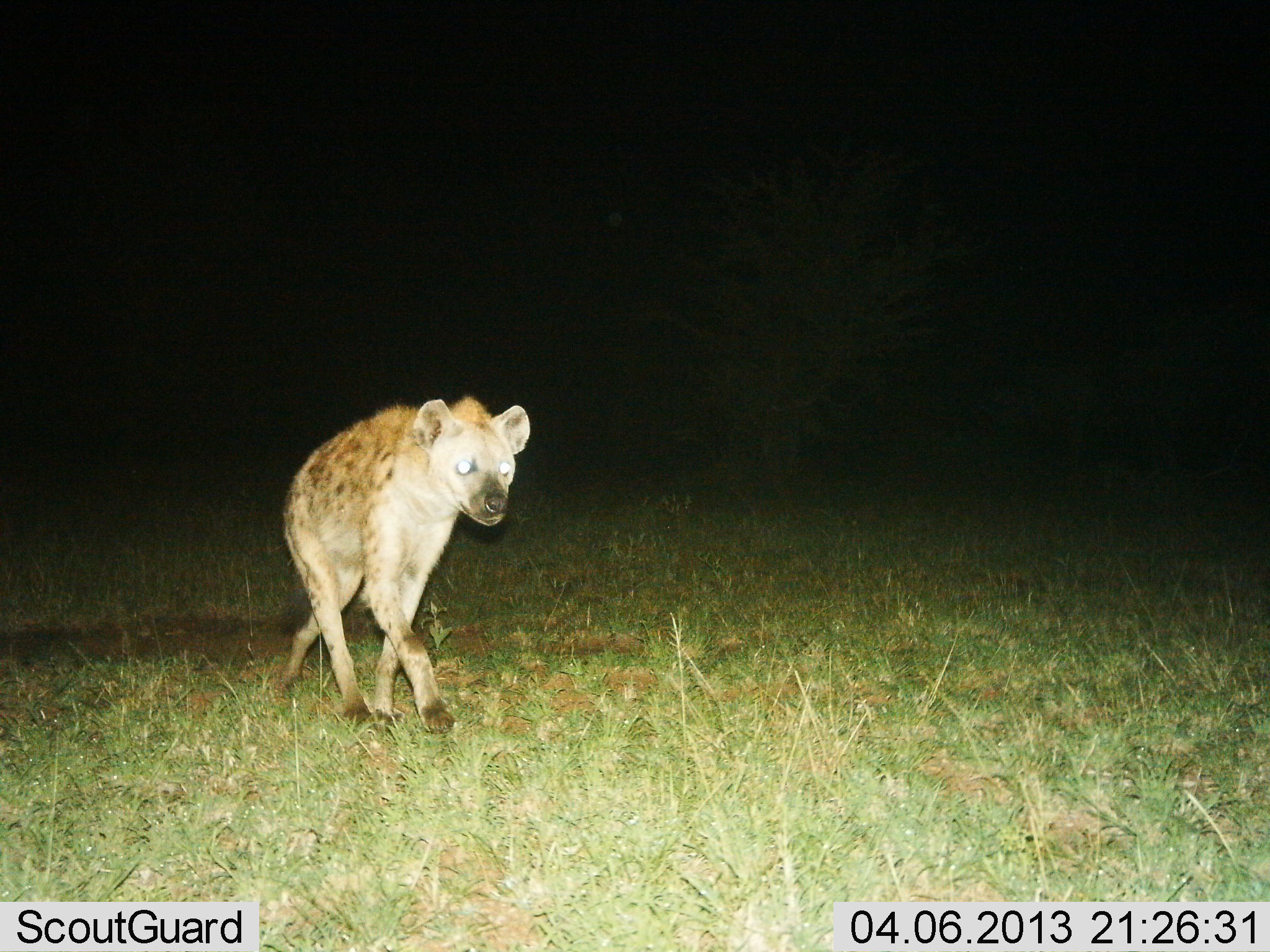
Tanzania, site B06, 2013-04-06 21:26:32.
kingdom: Animalia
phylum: Chordata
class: Mammalia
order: Carnivora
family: Hyaenidae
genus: Crocuta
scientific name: Crocuta crocuta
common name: spotted hyena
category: hyenaspotted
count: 1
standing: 10%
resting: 0%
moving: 95%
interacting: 0%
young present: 0%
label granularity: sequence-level